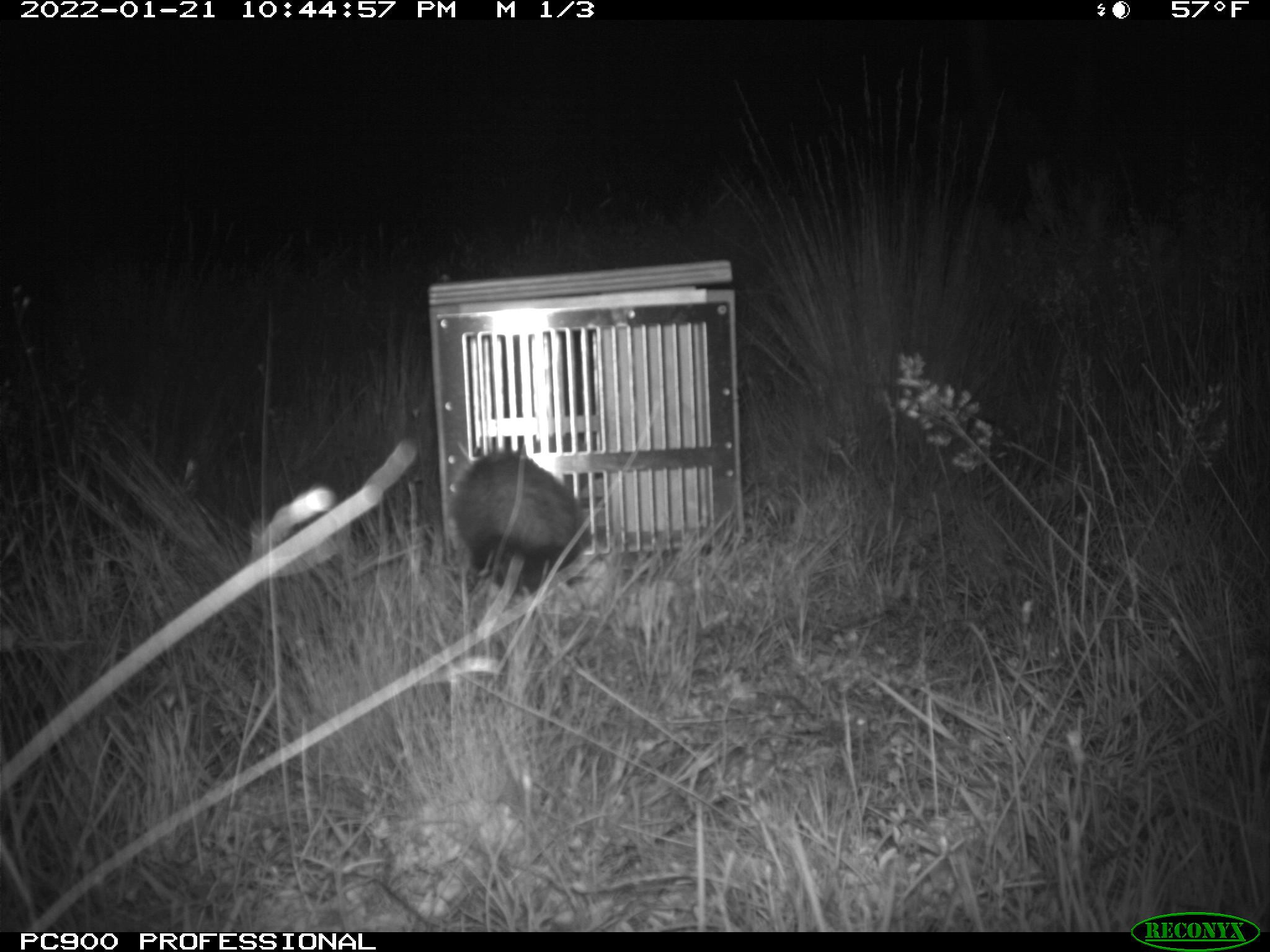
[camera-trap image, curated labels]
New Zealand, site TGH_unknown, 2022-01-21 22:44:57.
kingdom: Animalia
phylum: Chordata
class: Mammalia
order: Carnivora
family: Mustelidae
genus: Mustela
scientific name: Mustela furo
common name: ferret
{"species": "ferret (Mustela furo)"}